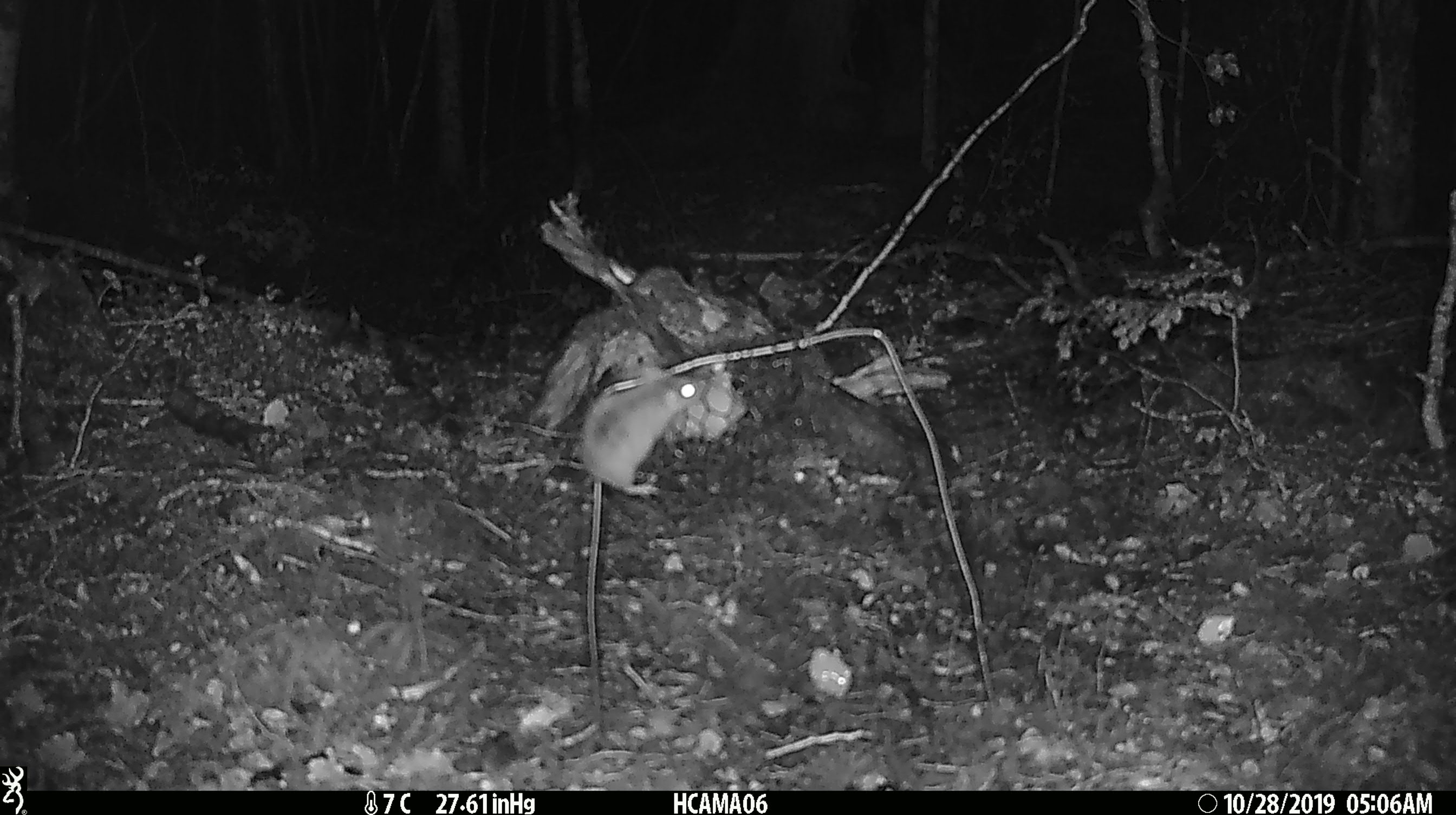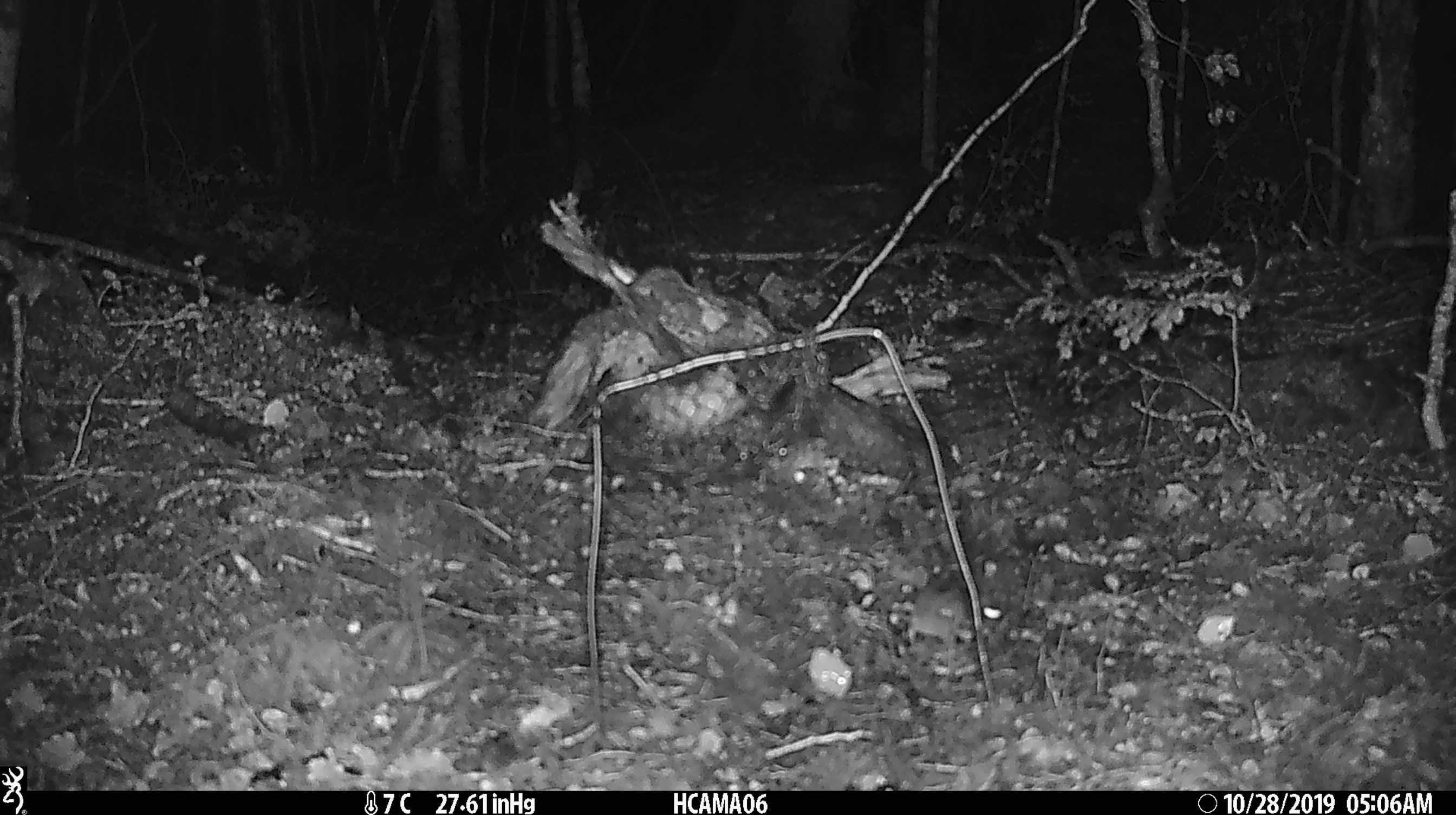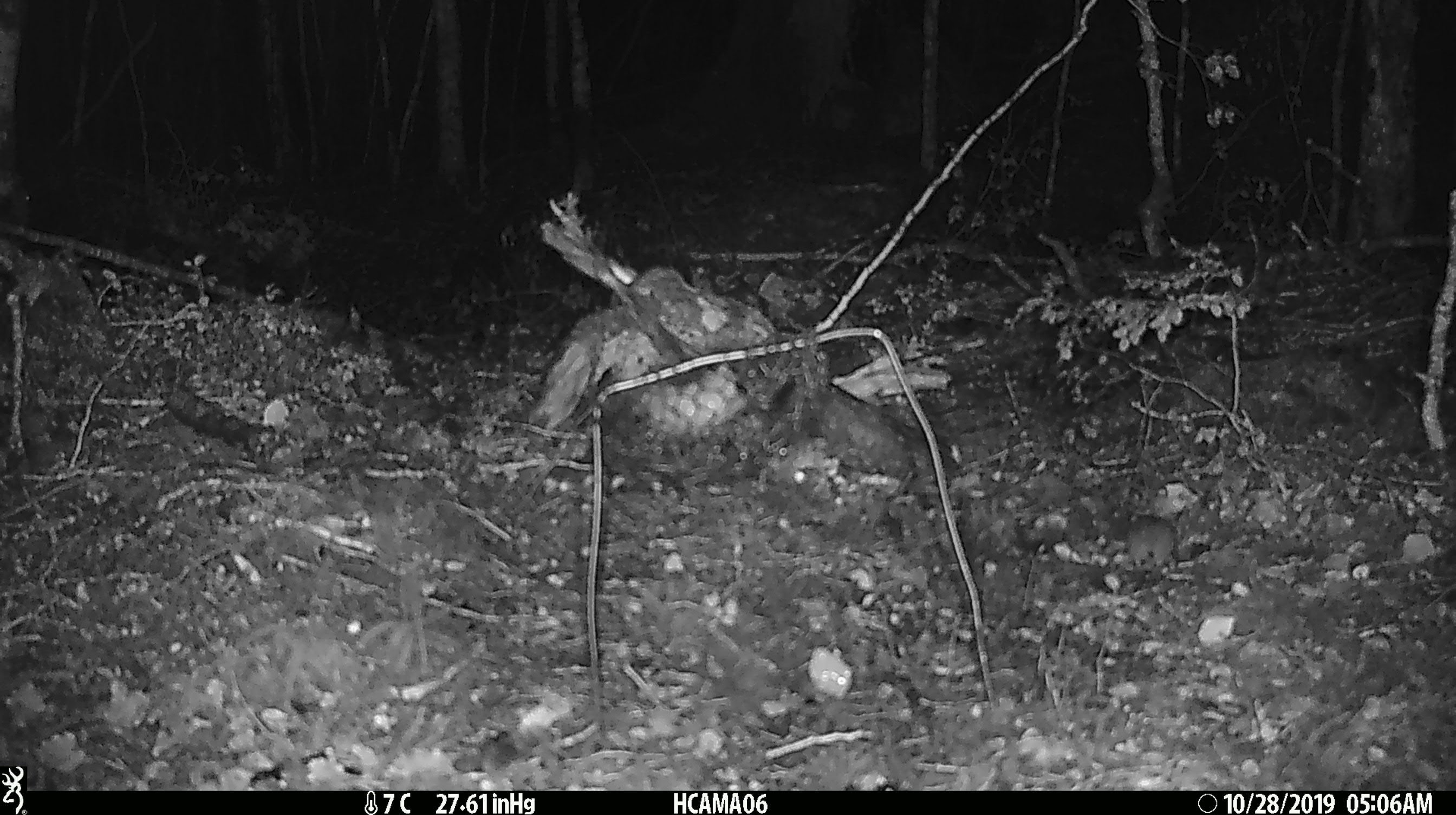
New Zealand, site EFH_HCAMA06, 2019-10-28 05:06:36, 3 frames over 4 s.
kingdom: Animalia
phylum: Chordata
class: Mammalia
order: Rodentia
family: Muridae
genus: Mus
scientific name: Mus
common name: mouse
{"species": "mouse (Mus)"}